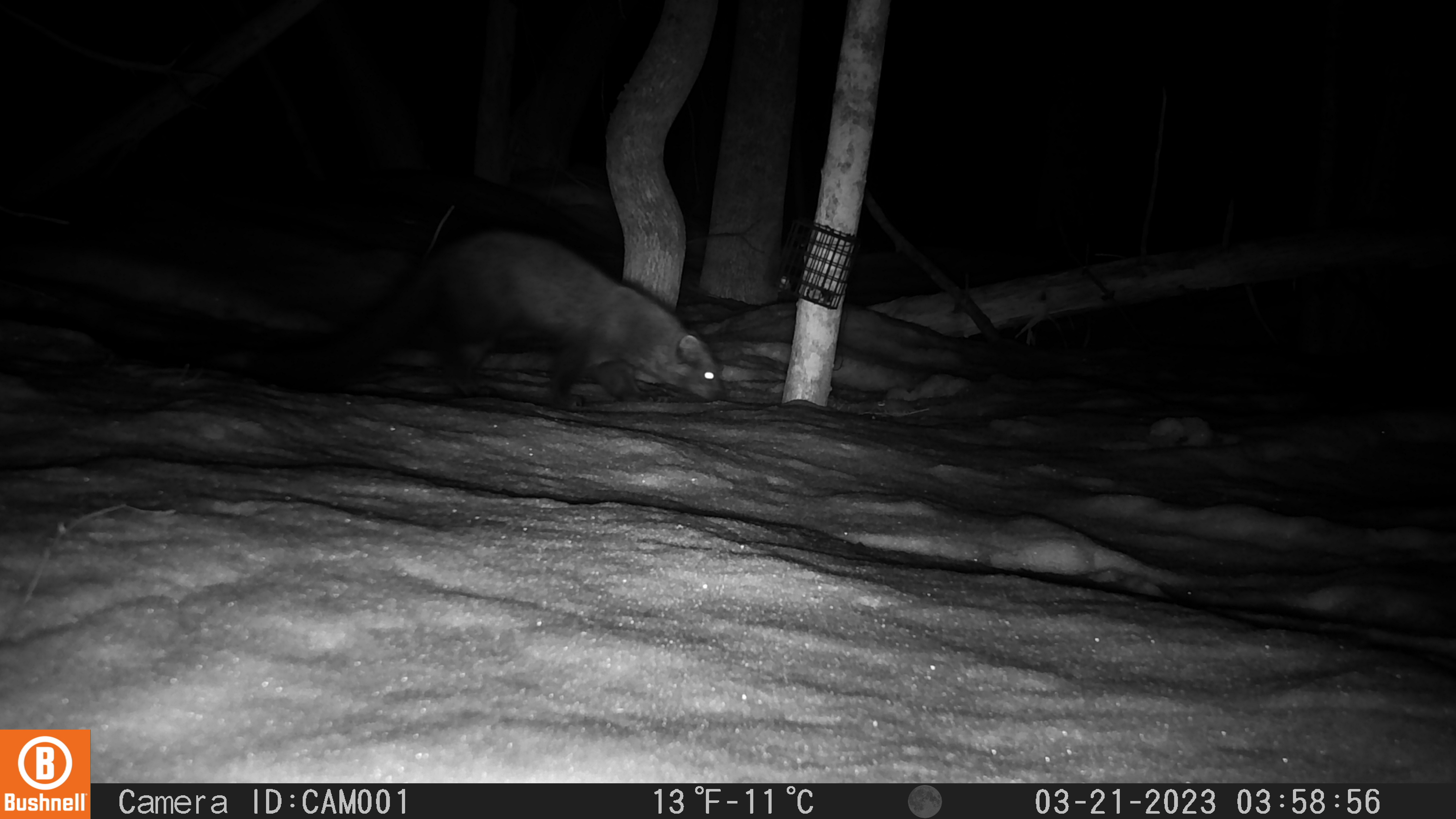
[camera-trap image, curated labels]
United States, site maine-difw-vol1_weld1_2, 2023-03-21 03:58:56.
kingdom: Animalia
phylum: Chordata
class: Mammalia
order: Carnivora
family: Mustelidae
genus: Pekania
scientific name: Pekania pennanti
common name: fisher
Fisher (Pekania pennanti).